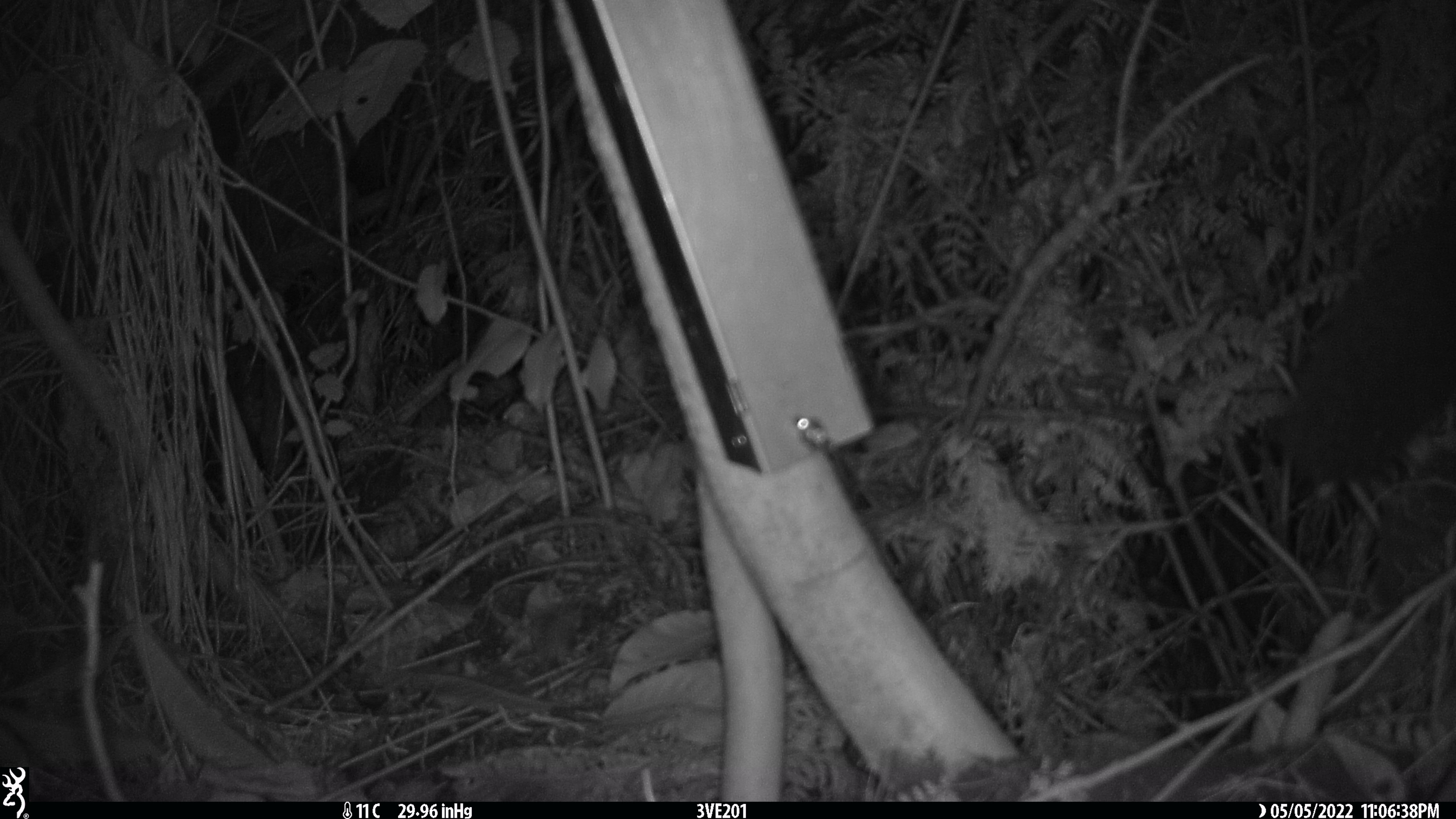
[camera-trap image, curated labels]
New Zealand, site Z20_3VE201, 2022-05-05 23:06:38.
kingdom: Animalia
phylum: Chordata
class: Mammalia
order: Diprotodontia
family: Phalangeridae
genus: Trichosurus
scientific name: Trichosurus vulpecula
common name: common brushtail possum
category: possum